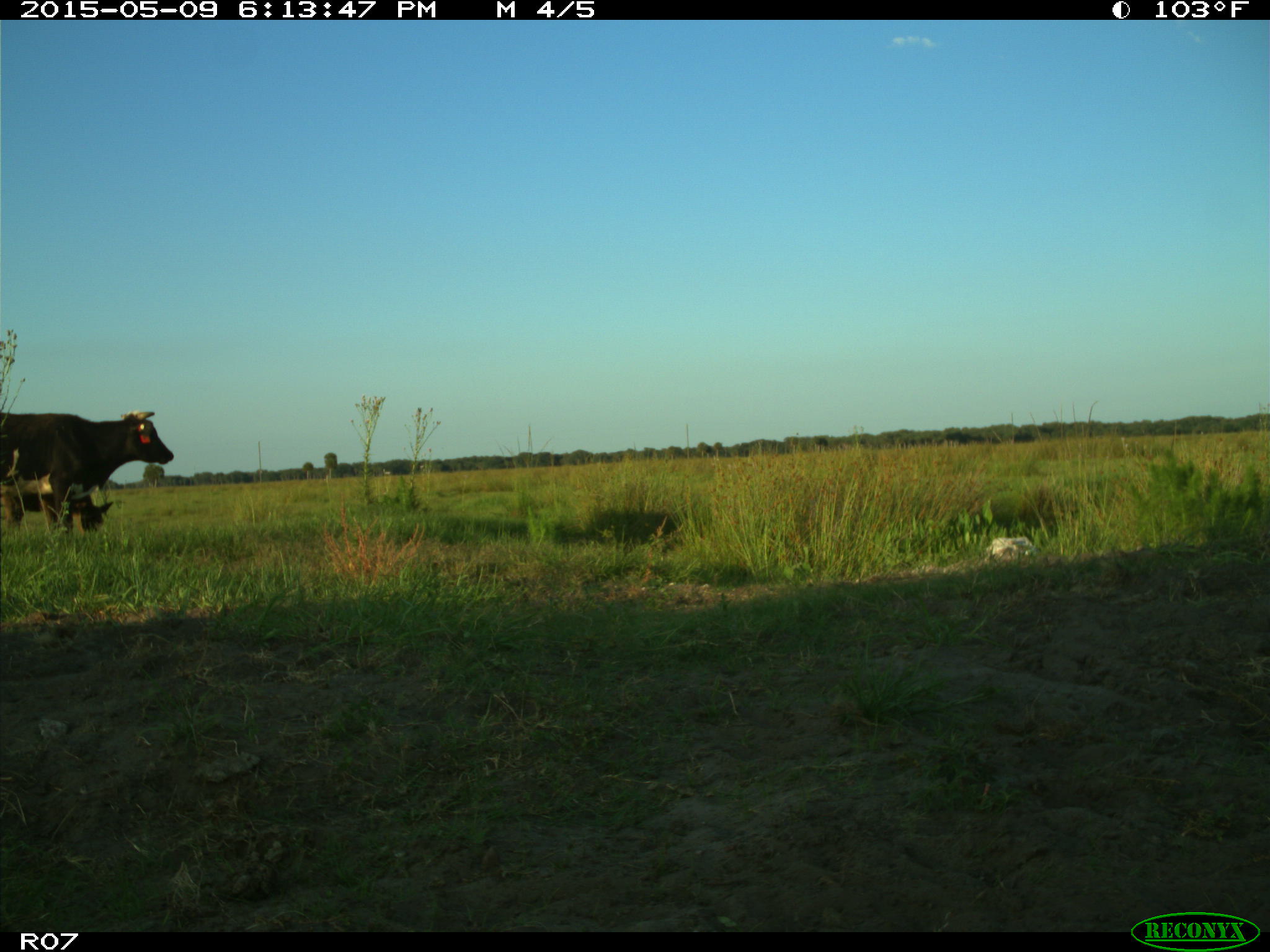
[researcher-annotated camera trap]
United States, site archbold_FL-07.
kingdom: Animalia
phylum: Chordata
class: Mammalia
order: Artiodactyla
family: Bovidae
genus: Bos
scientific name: Bos taurus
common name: domestic cow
Bos taurus (domestic cow).